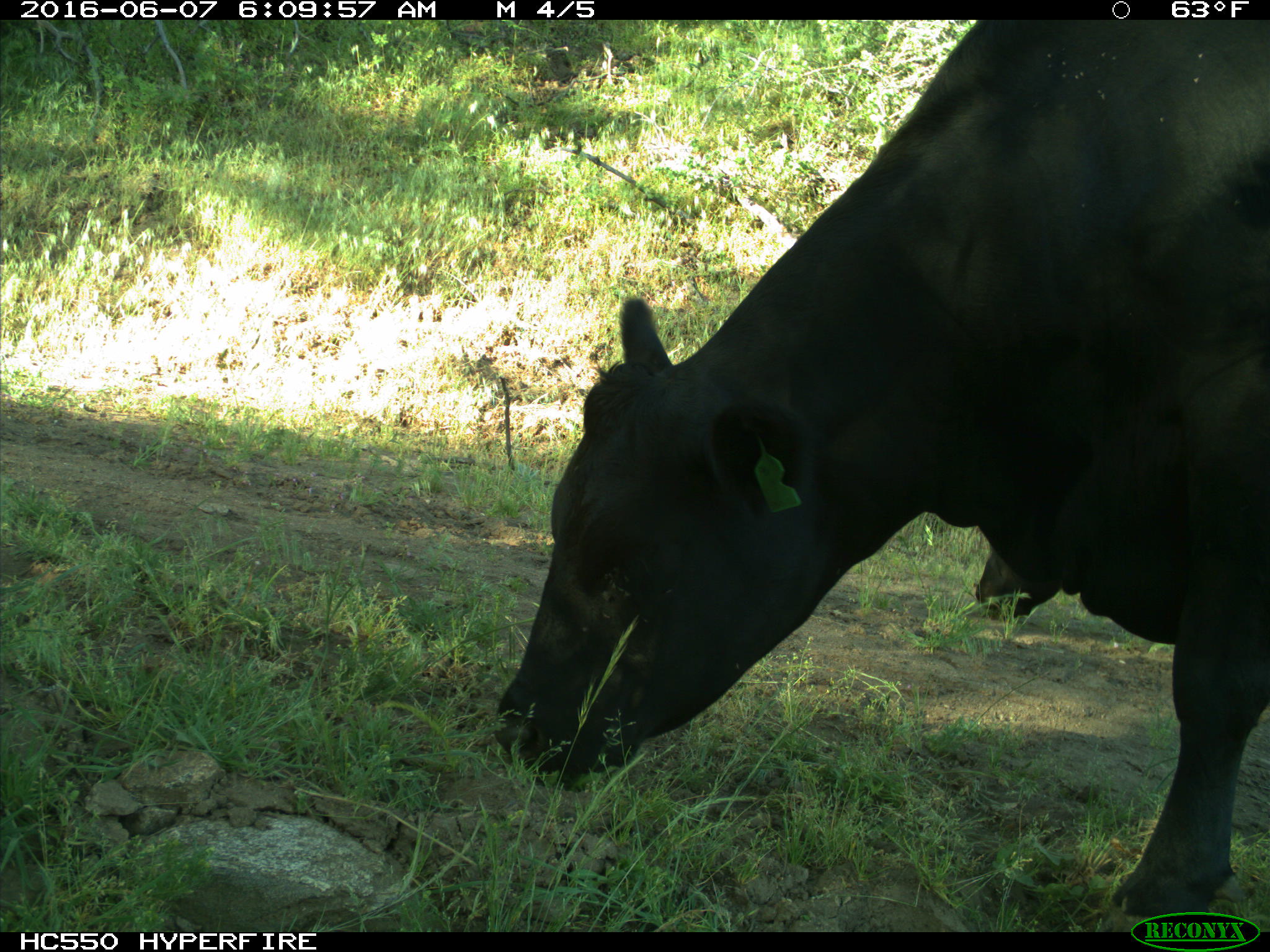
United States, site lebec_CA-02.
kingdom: Animalia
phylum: Chordata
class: Mammalia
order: Artiodactyla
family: Bovidae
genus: Bos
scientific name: Bos taurus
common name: domestic cow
Bos taurus (domestic cow).